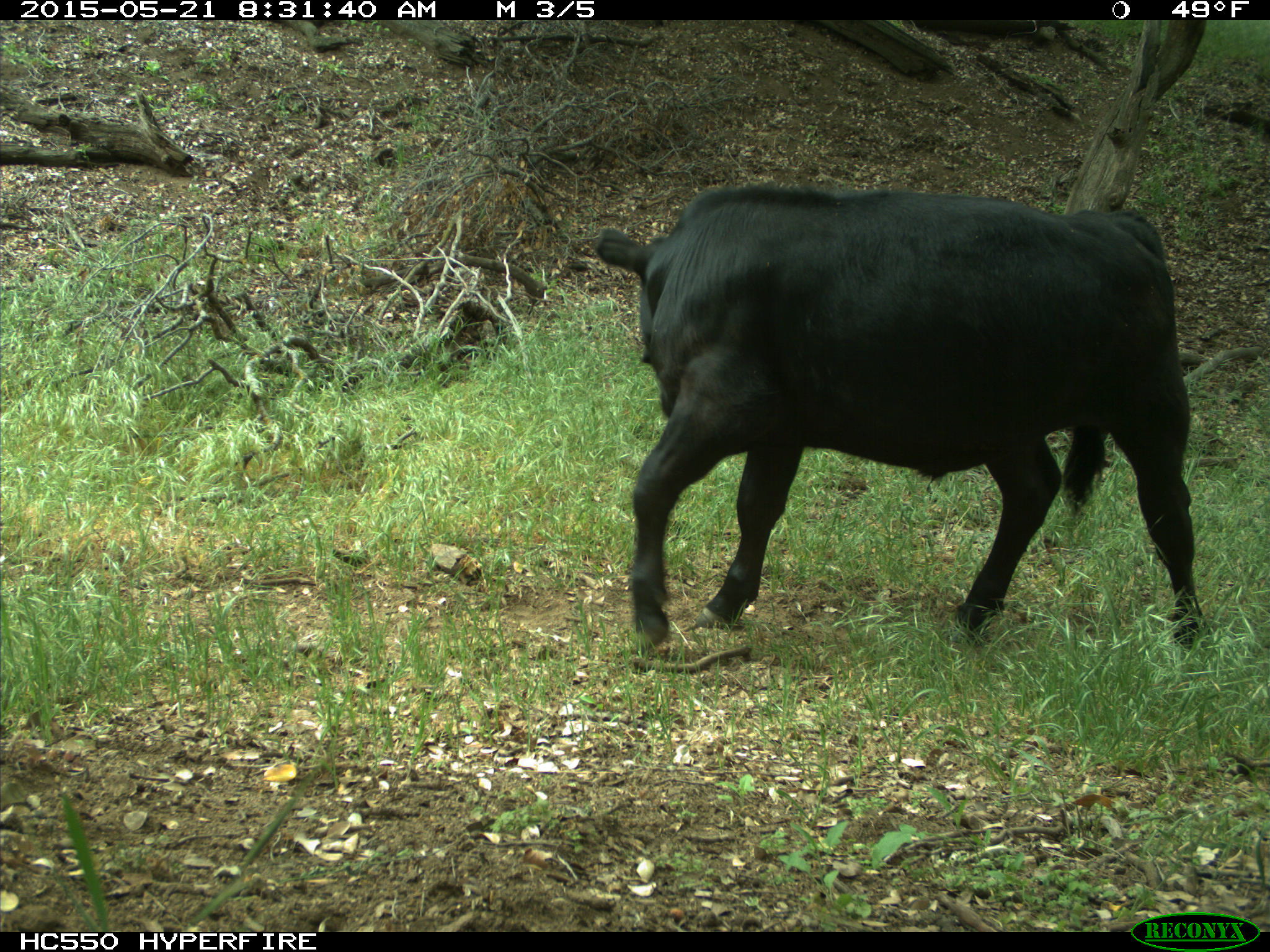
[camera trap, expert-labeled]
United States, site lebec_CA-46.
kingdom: Animalia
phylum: Chordata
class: Mammalia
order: Artiodactyla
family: Bovidae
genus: Bos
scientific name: Bos taurus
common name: domestic cow